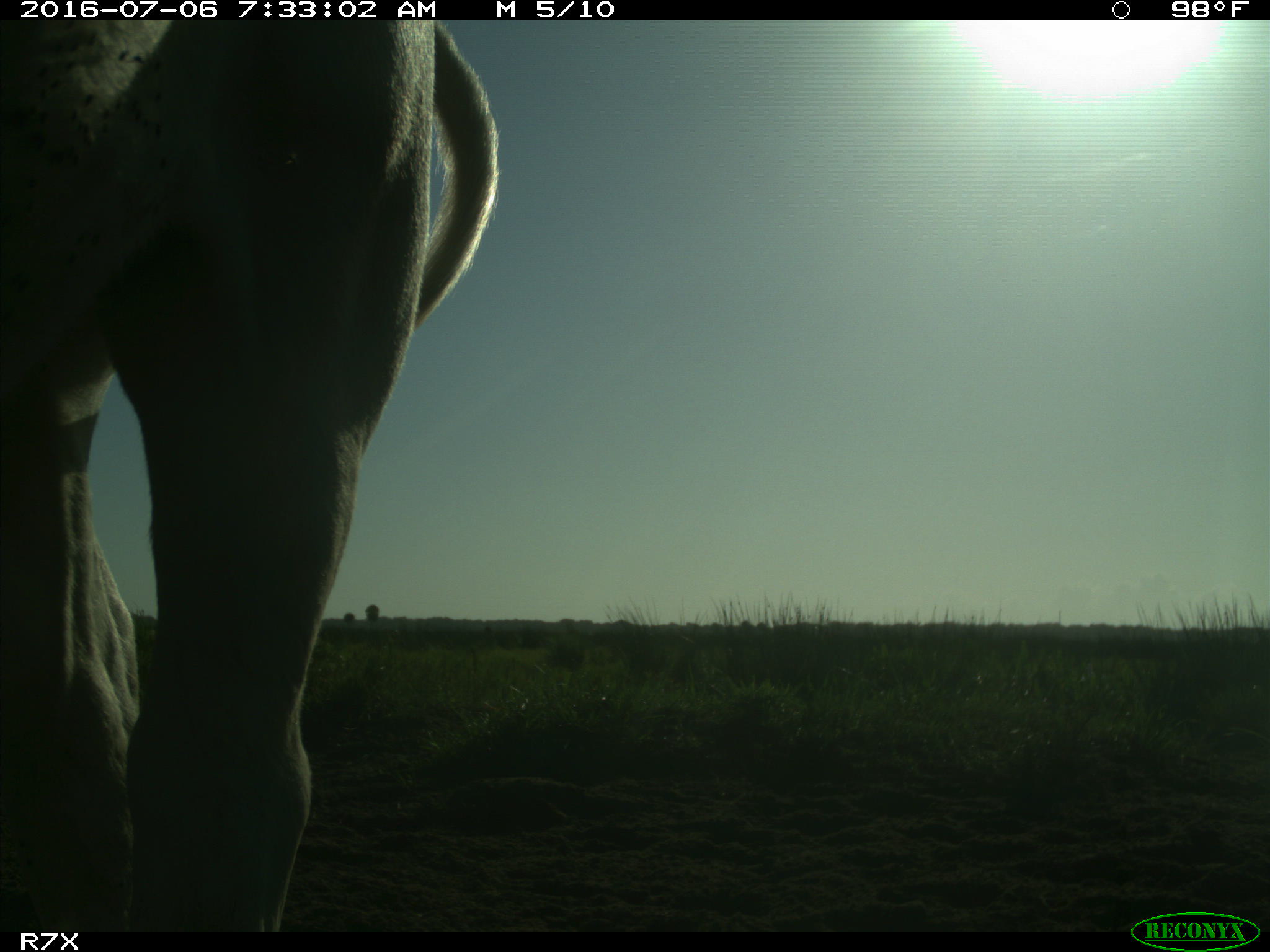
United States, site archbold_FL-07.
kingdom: Animalia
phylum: Chordata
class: Mammalia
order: Artiodactyla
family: Bovidae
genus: Bos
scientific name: Bos taurus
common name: domestic cow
Bos taurus (domestic cow).